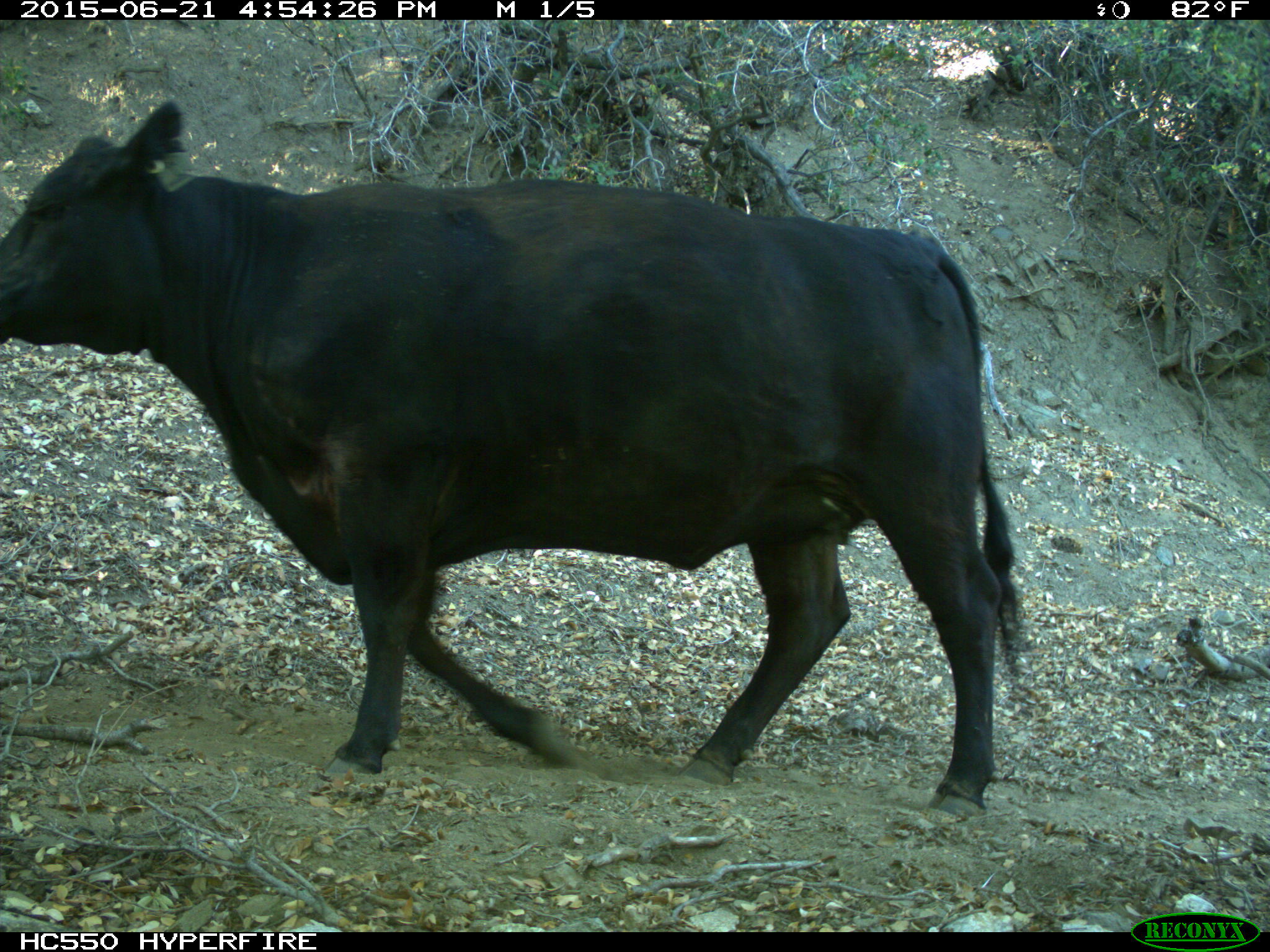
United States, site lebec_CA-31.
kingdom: Animalia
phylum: Chordata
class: Mammalia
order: Artiodactyla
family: Bovidae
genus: Bos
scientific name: Bos taurus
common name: domestic cow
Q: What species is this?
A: Bos taurus (domestic cow).